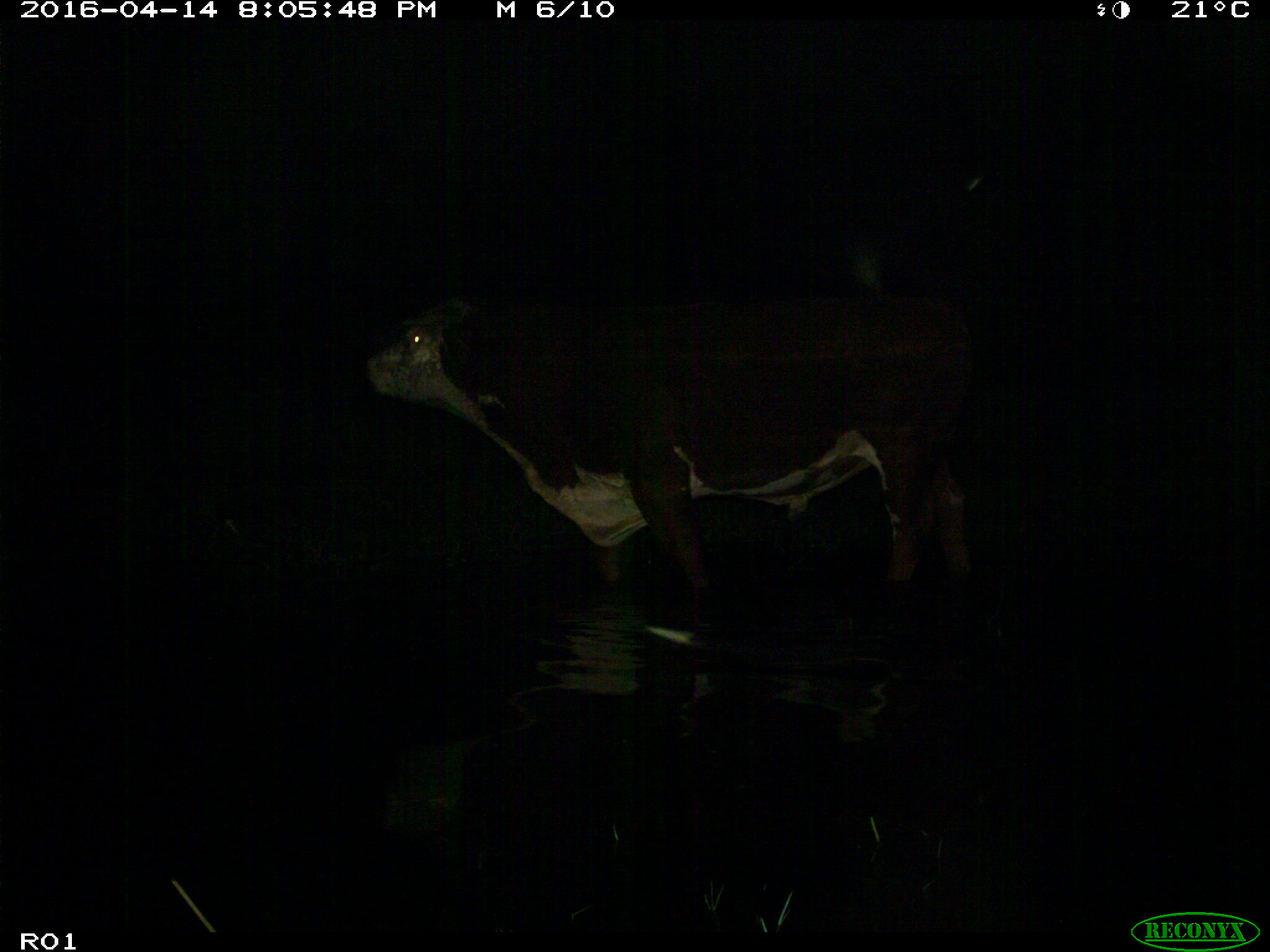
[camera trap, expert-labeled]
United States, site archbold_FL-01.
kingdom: Animalia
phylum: Chordata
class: Mammalia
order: Artiodactyla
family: Bovidae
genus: Bos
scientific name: Bos taurus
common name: domestic cow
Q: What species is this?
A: Bos taurus (domestic cow).